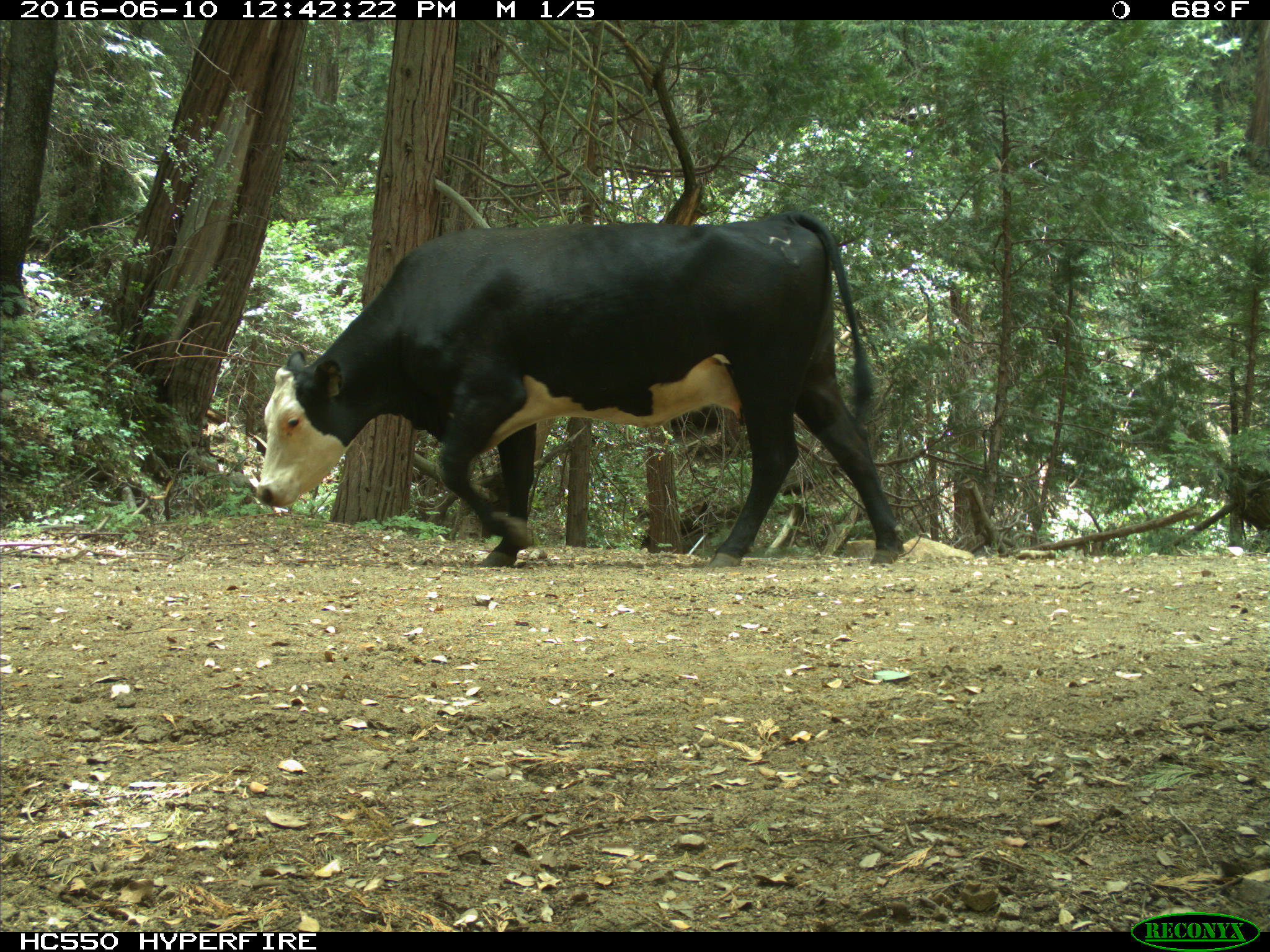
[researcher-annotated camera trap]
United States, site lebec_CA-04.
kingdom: Animalia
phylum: Chordata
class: Mammalia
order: Artiodactyla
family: Bovidae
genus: Bos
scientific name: Bos taurus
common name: domestic cow